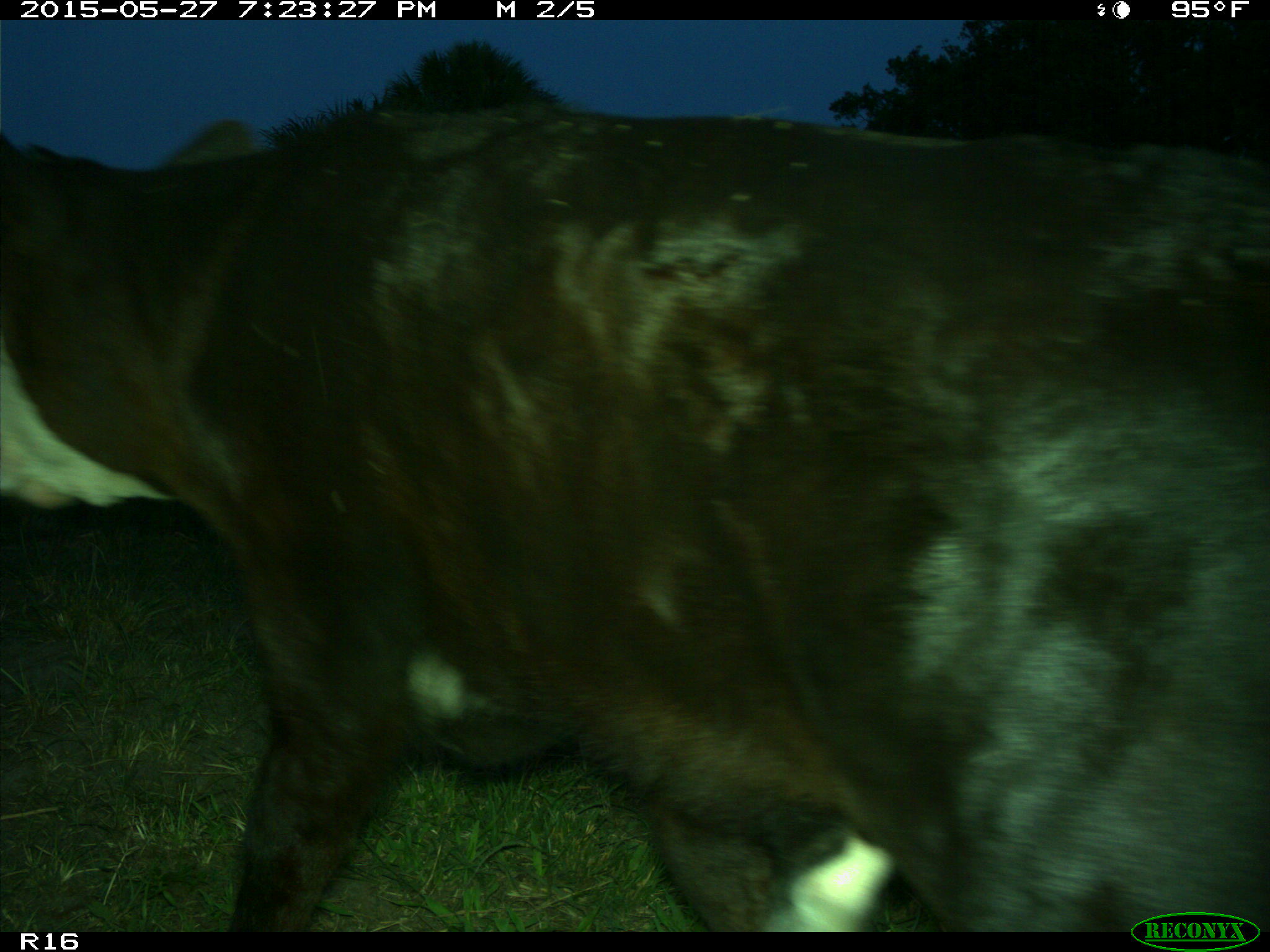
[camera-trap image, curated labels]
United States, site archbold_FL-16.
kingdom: Animalia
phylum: Chordata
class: Mammalia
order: Artiodactyla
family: Bovidae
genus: Bos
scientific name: Bos taurus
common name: domestic cow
Bos taurus (domestic cow).